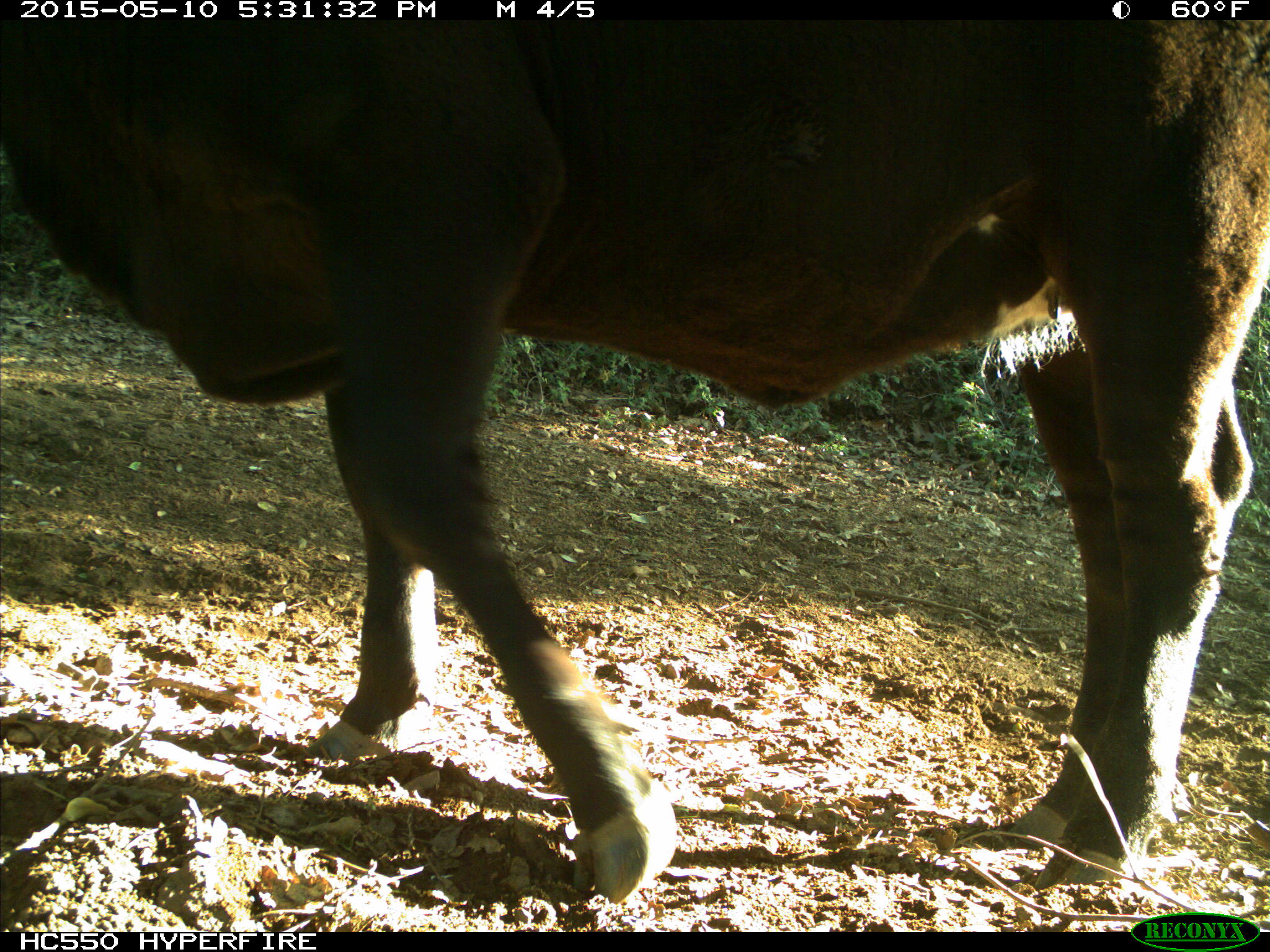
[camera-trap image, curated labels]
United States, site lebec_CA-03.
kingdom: Animalia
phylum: Chordata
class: Mammalia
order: Artiodactyla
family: Bovidae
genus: Bos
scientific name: Bos taurus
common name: domestic cow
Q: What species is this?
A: Bos taurus (domestic cow).